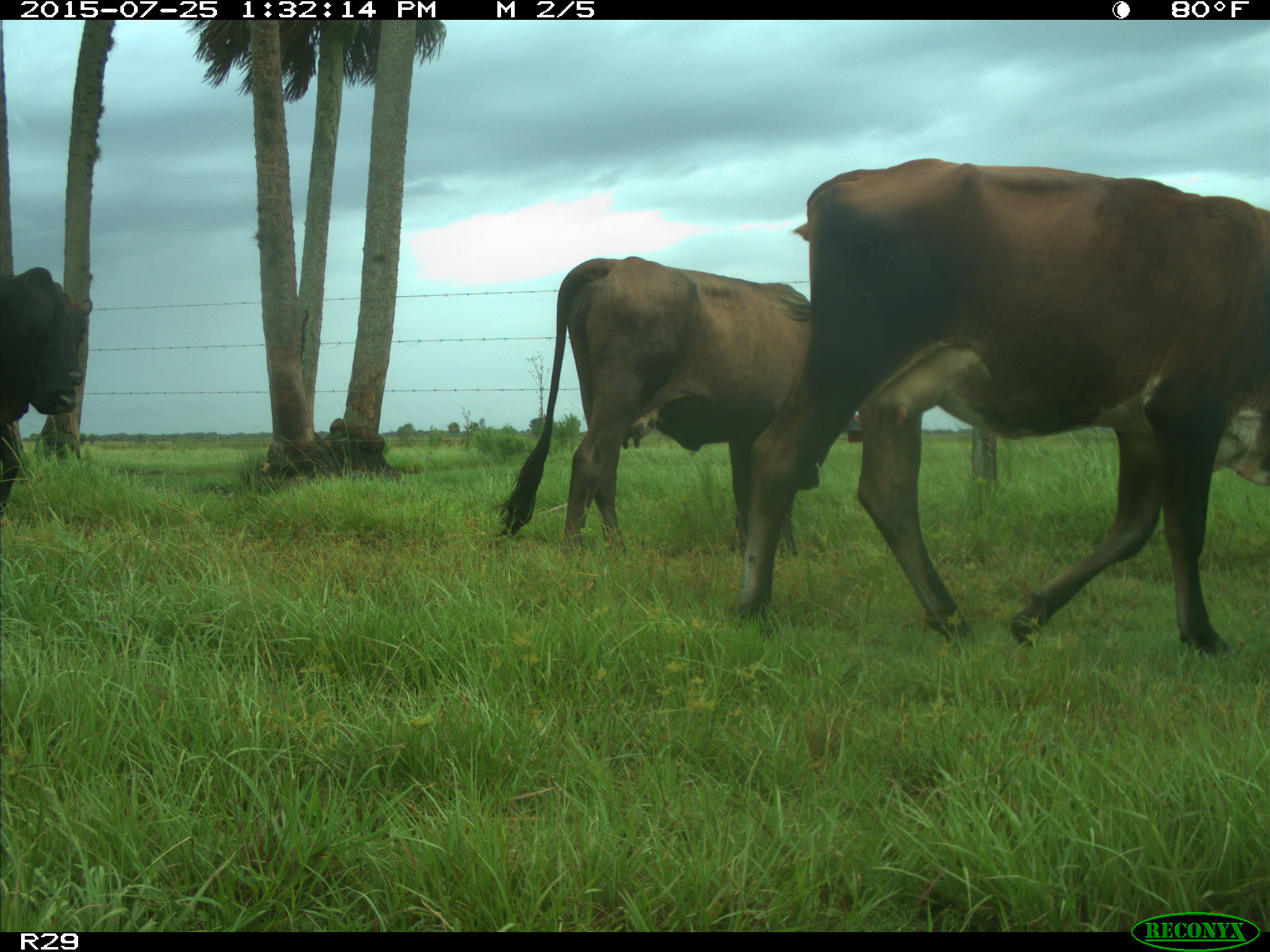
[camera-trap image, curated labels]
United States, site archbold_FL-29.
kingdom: Animalia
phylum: Chordata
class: Mammalia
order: Artiodactyla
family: Bovidae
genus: Bos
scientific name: Bos taurus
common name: domestic cow